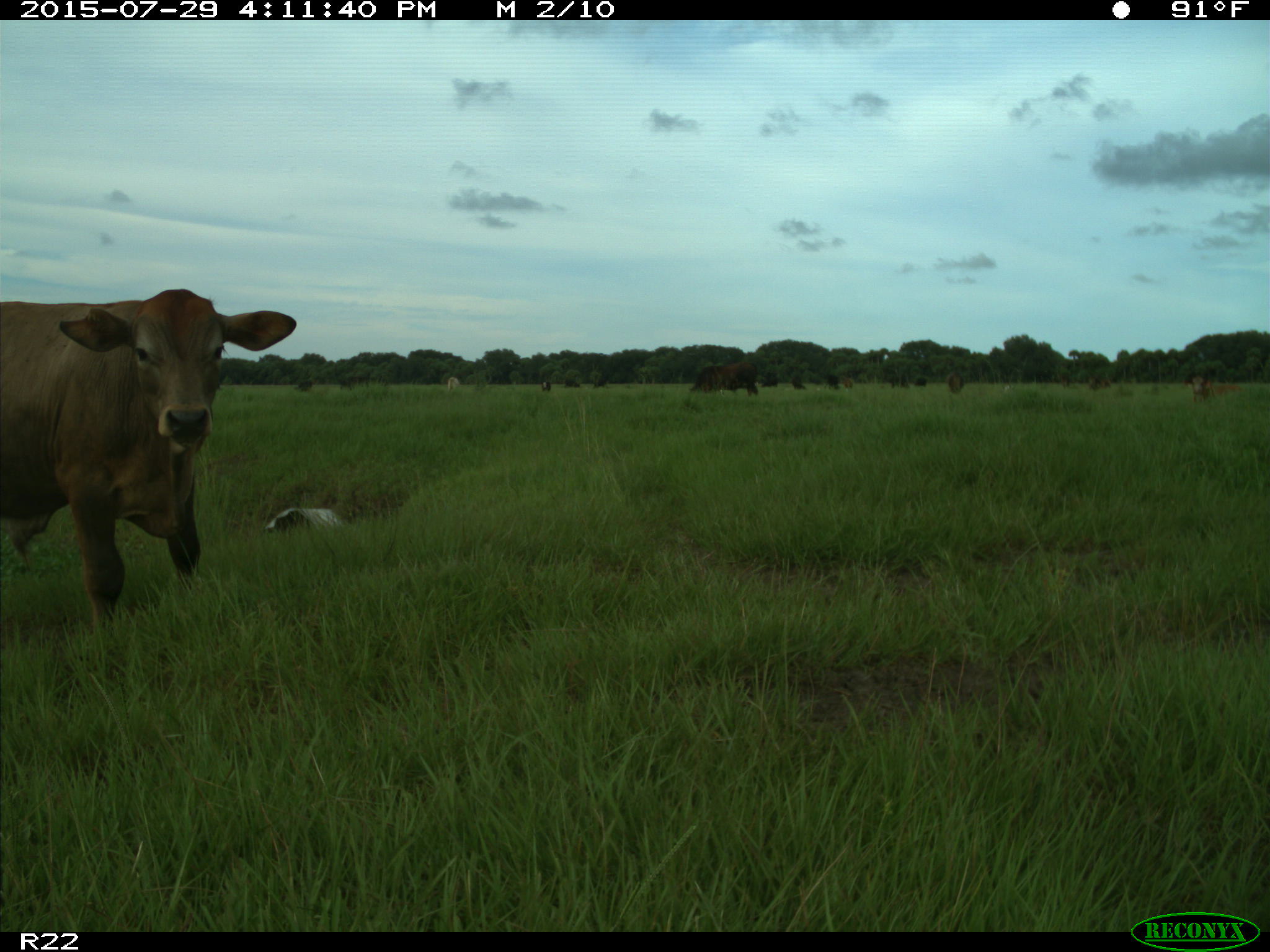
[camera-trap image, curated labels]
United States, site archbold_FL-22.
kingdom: Animalia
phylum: Chordata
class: Mammalia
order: Artiodactyla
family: Bovidae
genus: Bos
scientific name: Bos taurus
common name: domestic cow